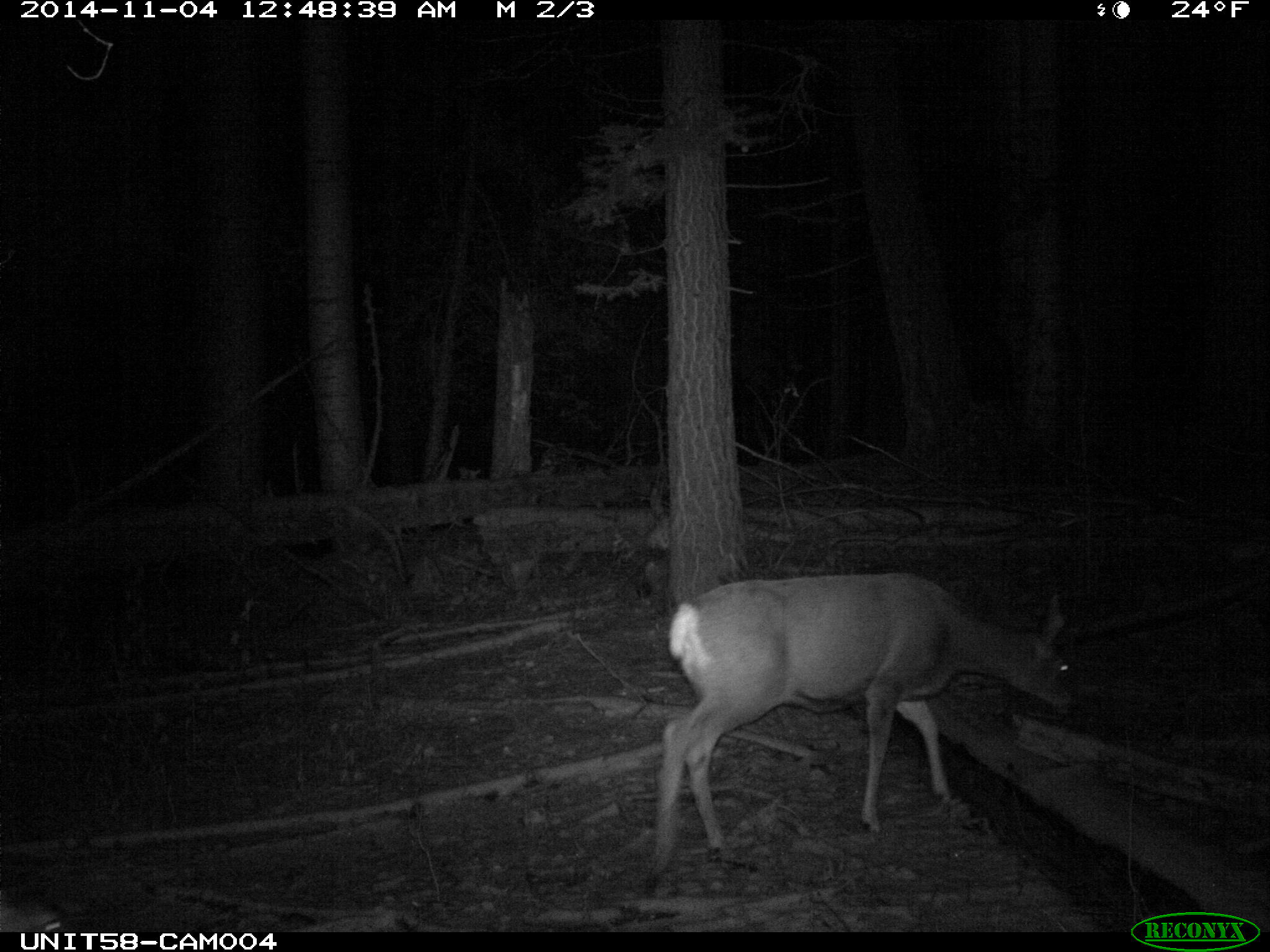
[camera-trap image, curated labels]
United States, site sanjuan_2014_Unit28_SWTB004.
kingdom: Animalia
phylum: Chordata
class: Mammalia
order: Artiodactyla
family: Cervidae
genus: Odocoileus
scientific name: Odocoileus hemionus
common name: mule deer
Odocoileus hemionus (mule deer).